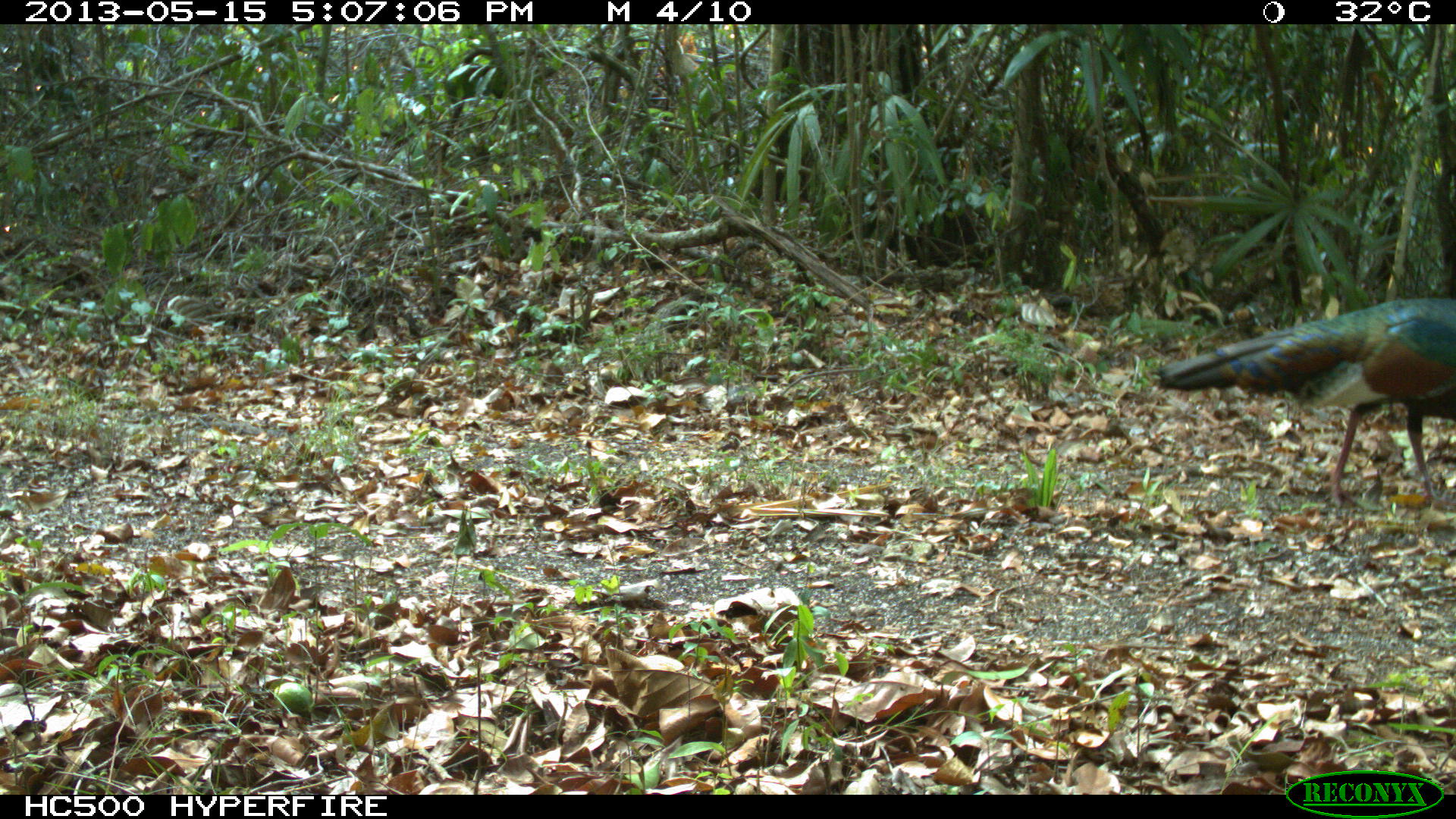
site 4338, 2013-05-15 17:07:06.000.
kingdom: Animalia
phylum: Chordata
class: Aves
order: Galliformes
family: Phasianidae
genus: Meleagris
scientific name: Meleagris ocellata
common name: ocellated turkey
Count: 1.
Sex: male.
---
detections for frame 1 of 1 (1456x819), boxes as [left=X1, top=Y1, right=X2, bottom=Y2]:
meleagris ocellata: [left=1155, top=299, right=1454, bottom=516]